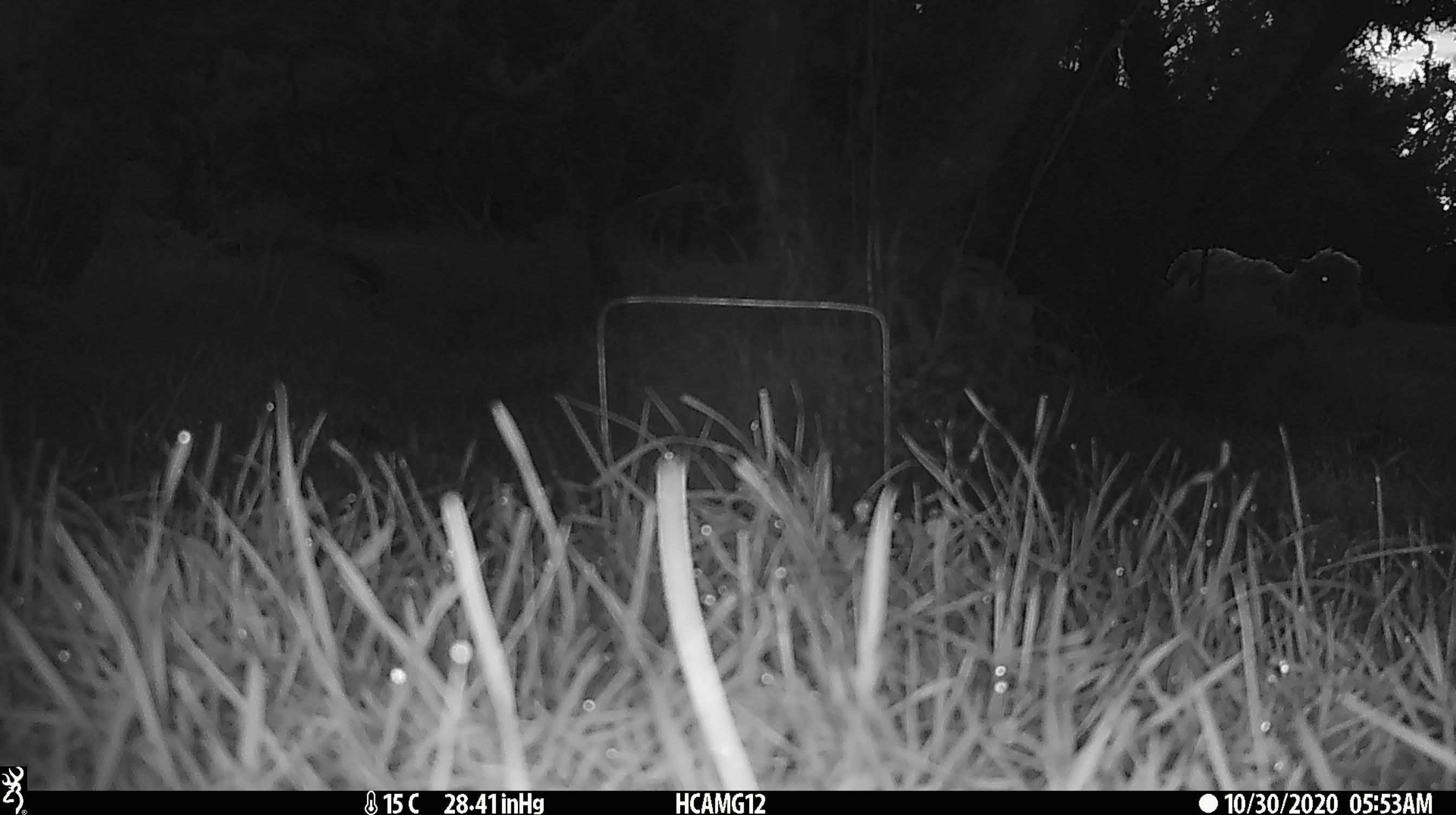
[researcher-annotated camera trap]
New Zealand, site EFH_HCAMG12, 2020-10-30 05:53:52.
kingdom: Animalia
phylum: Chordata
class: Mammalia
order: Artiodactyla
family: Bovidae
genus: Ovis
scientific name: Ovis aries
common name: domestic sheep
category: sheep